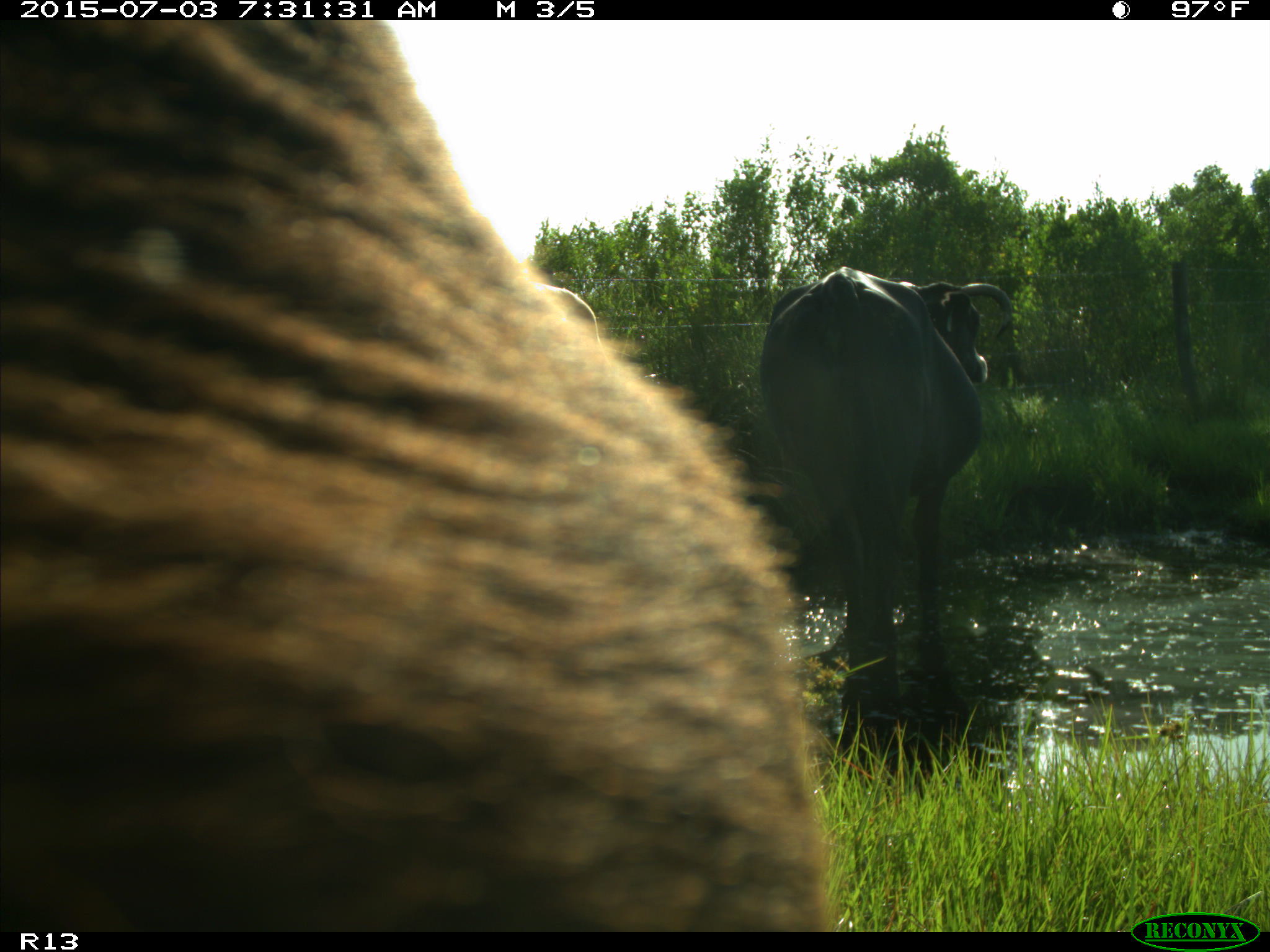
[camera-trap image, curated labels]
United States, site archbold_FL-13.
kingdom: Animalia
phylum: Chordata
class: Mammalia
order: Artiodactyla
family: Bovidae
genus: Bos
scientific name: Bos taurus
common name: domestic cow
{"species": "Bos taurus (domestic cow)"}